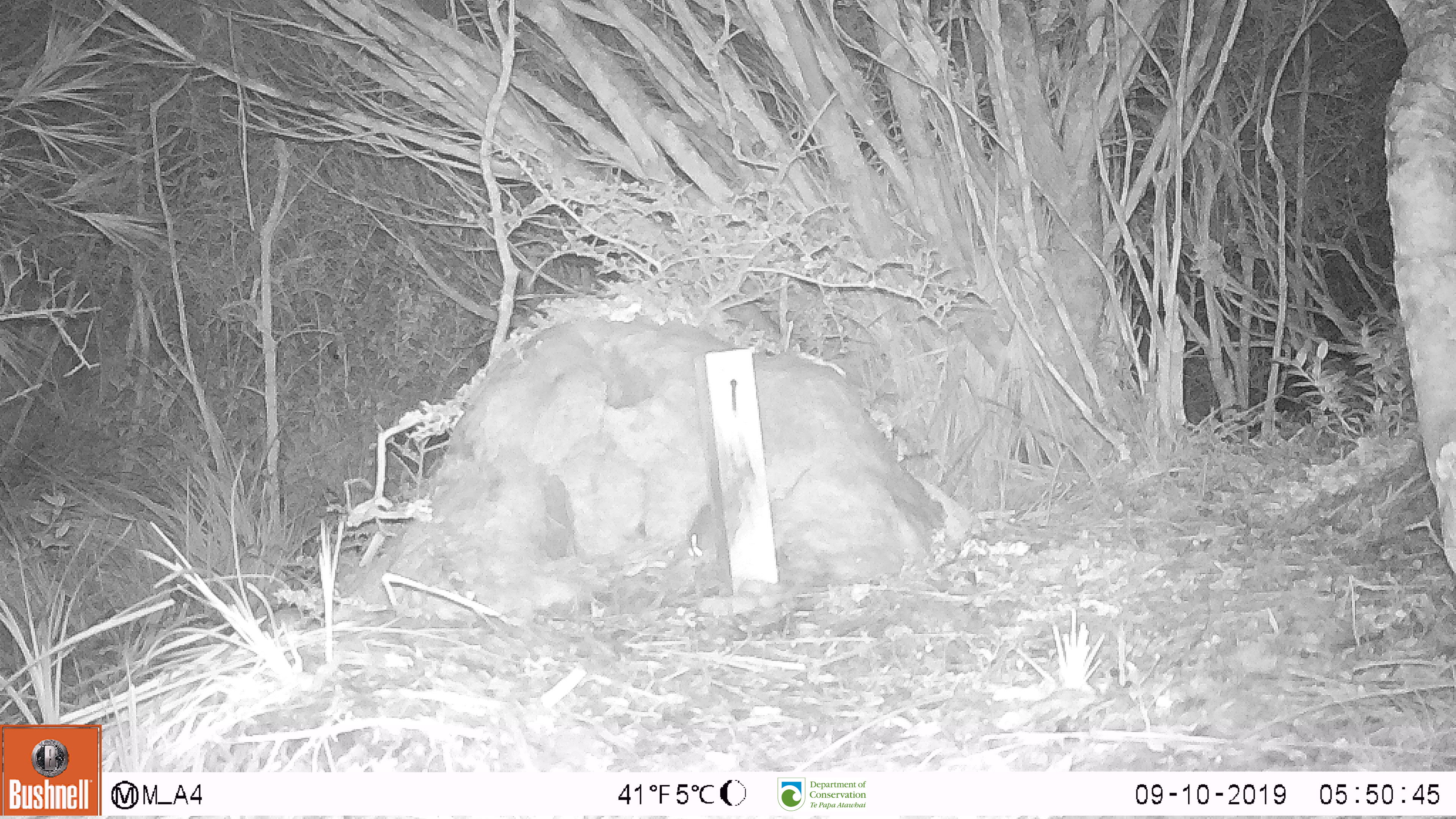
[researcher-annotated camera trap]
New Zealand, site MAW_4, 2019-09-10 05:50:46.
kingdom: Animalia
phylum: Chordata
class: Mammalia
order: Rodentia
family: Muridae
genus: Mus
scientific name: Mus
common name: mouse